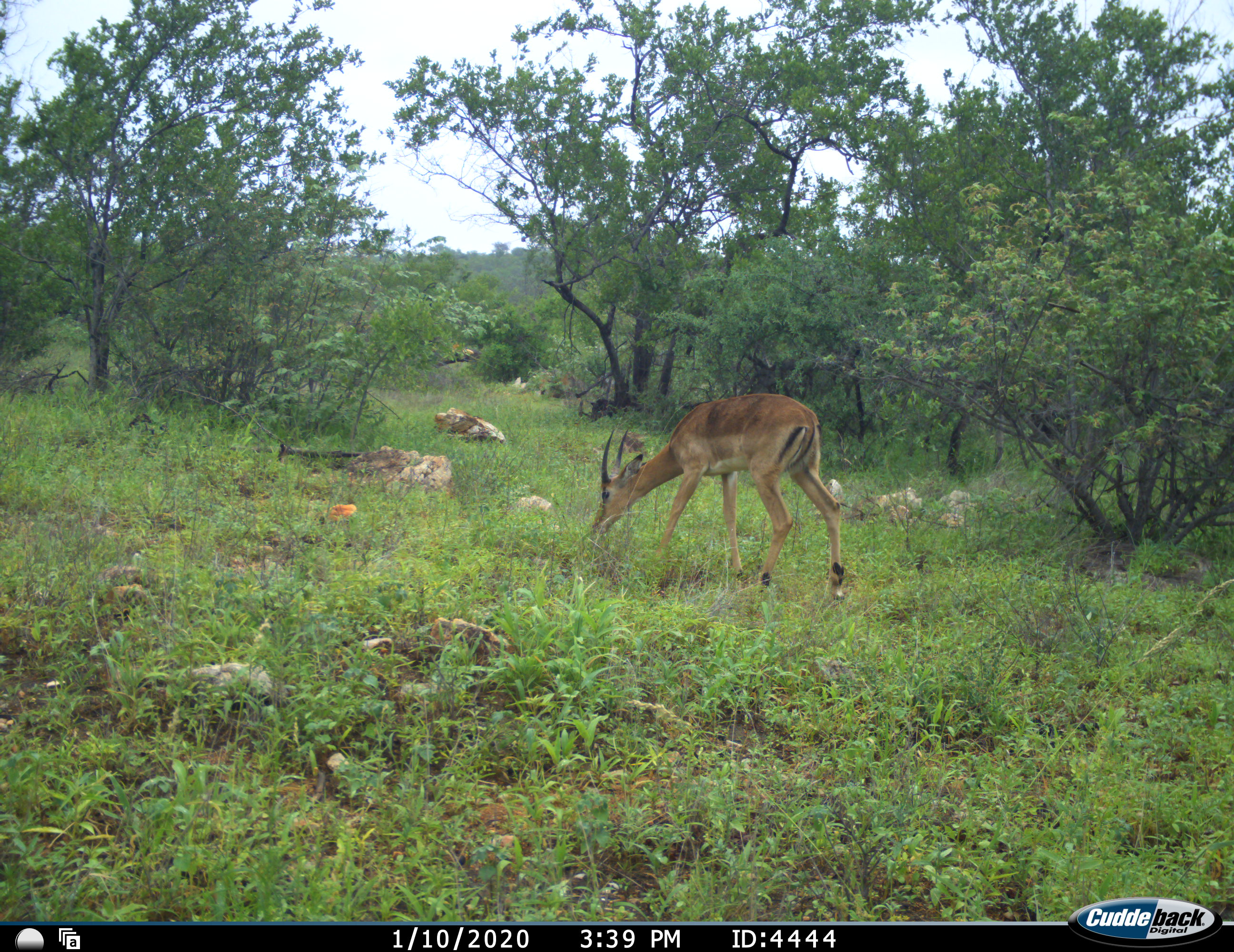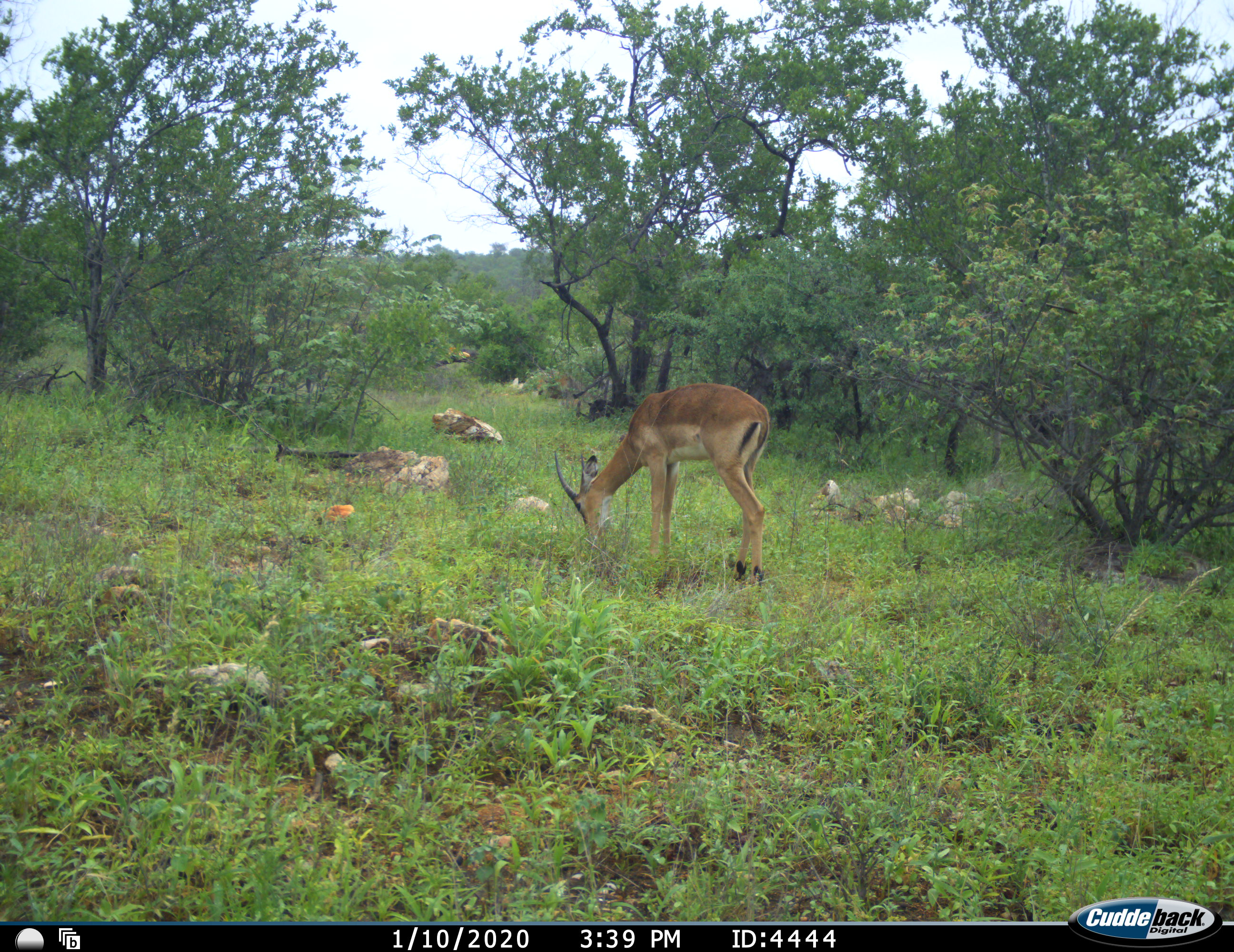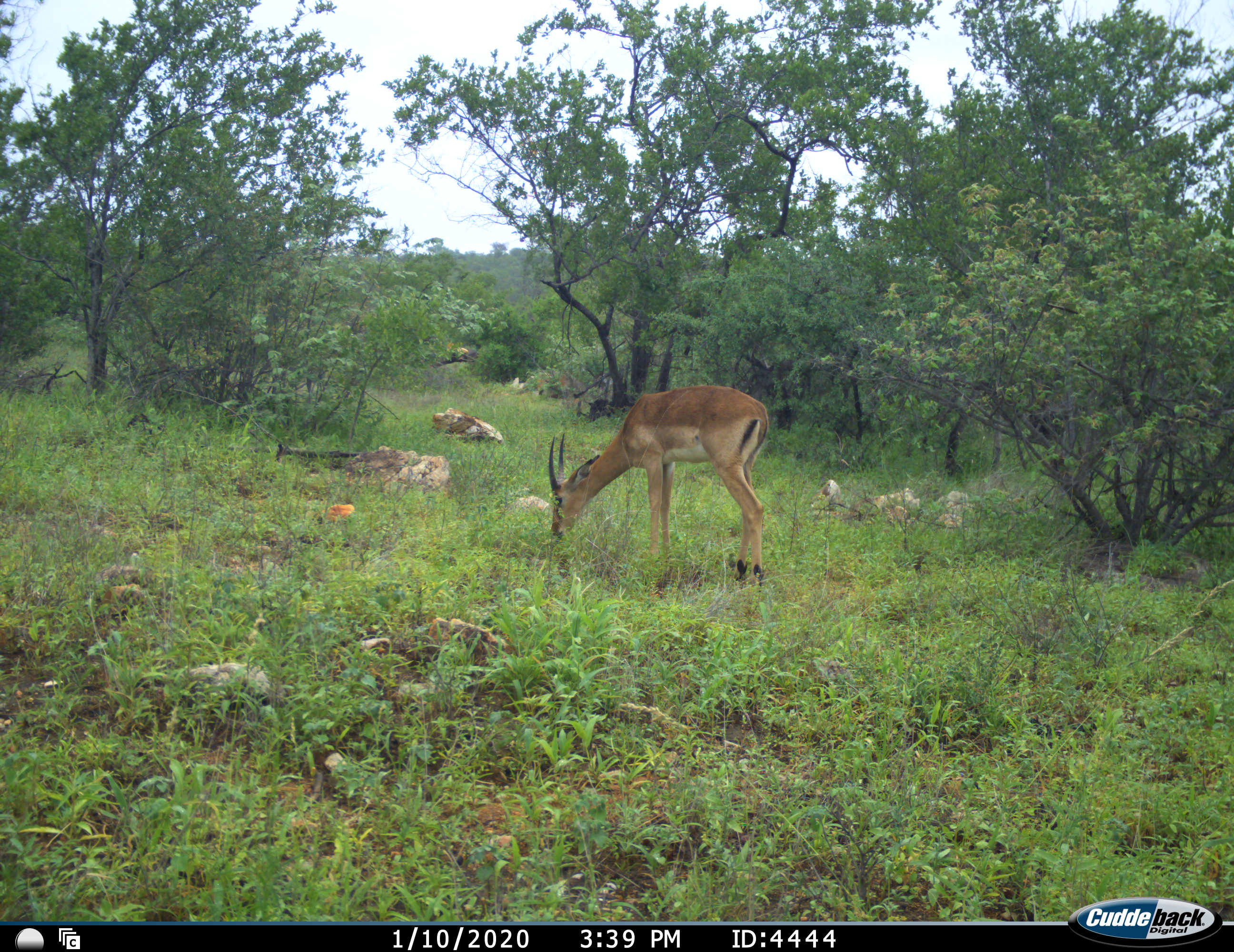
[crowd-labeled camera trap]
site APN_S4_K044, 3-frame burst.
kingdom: Animalia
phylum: Chordata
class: Mammalia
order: Artiodactyla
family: Bovidae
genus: Aepyceros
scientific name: Aepyceros melampus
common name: impala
Impala (Aepyceros melampus), count 1. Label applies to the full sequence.